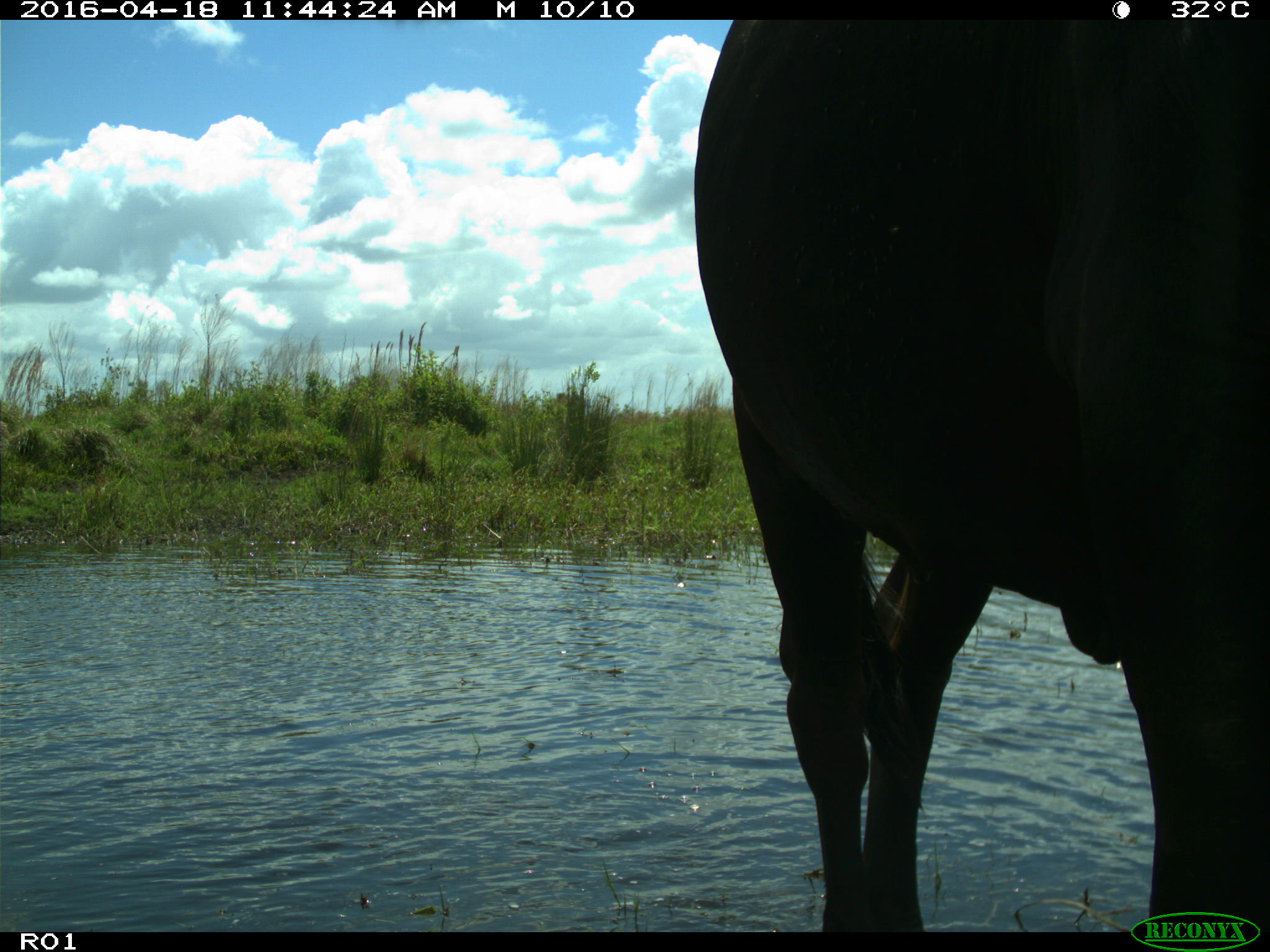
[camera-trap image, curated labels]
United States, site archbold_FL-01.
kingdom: Animalia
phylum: Chordata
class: Mammalia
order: Artiodactyla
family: Bovidae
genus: Bos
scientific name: Bos taurus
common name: domestic cow